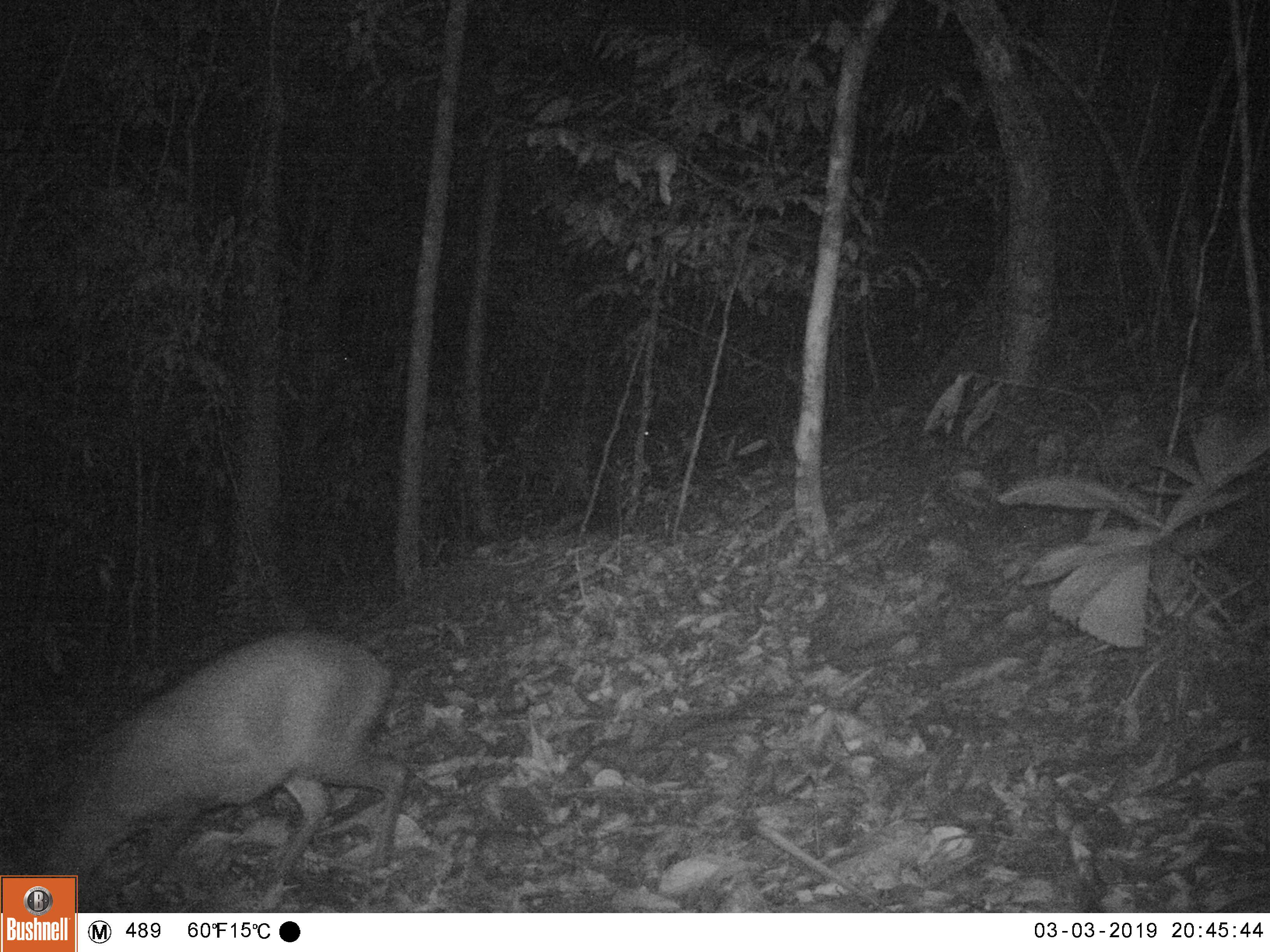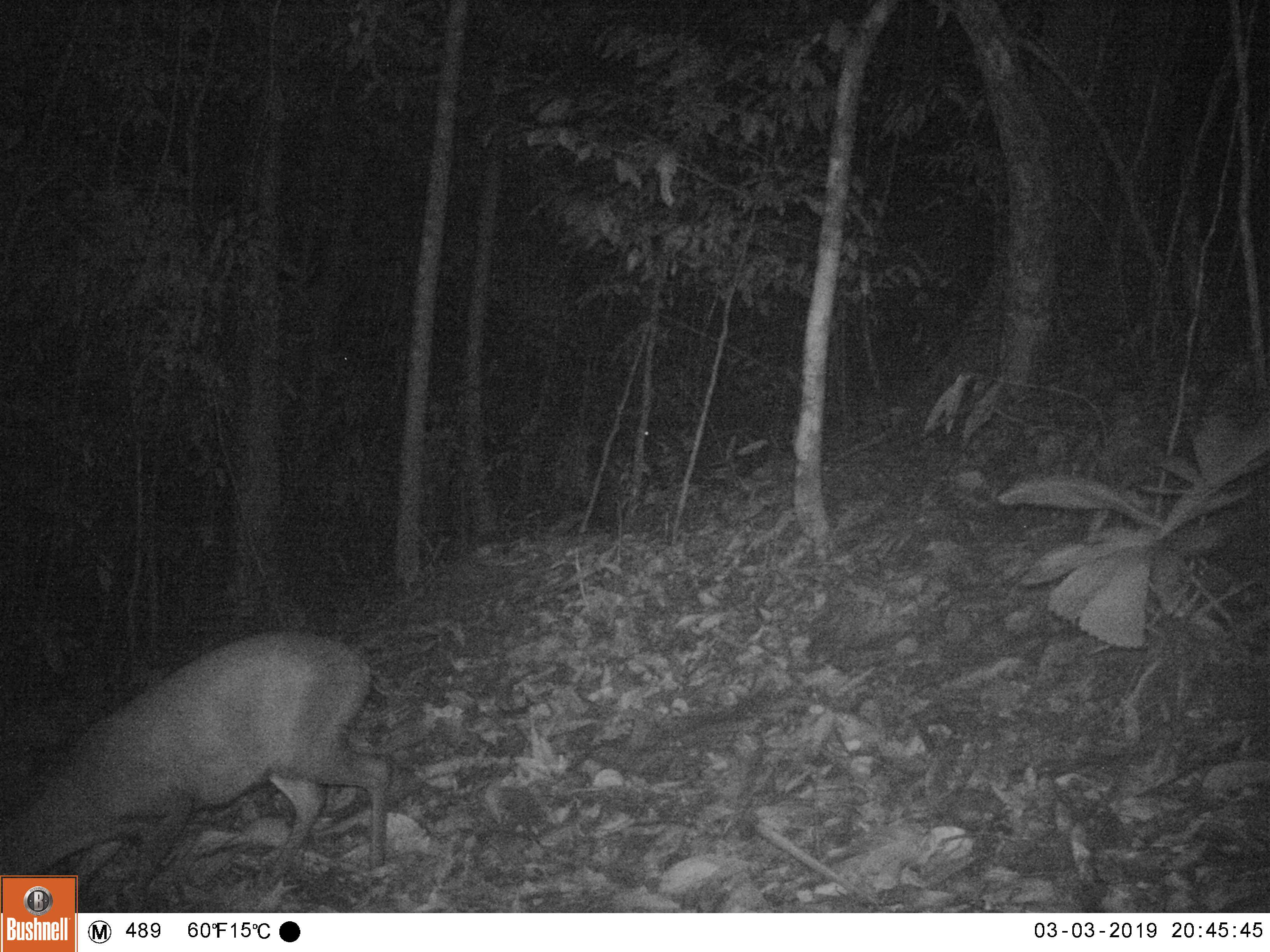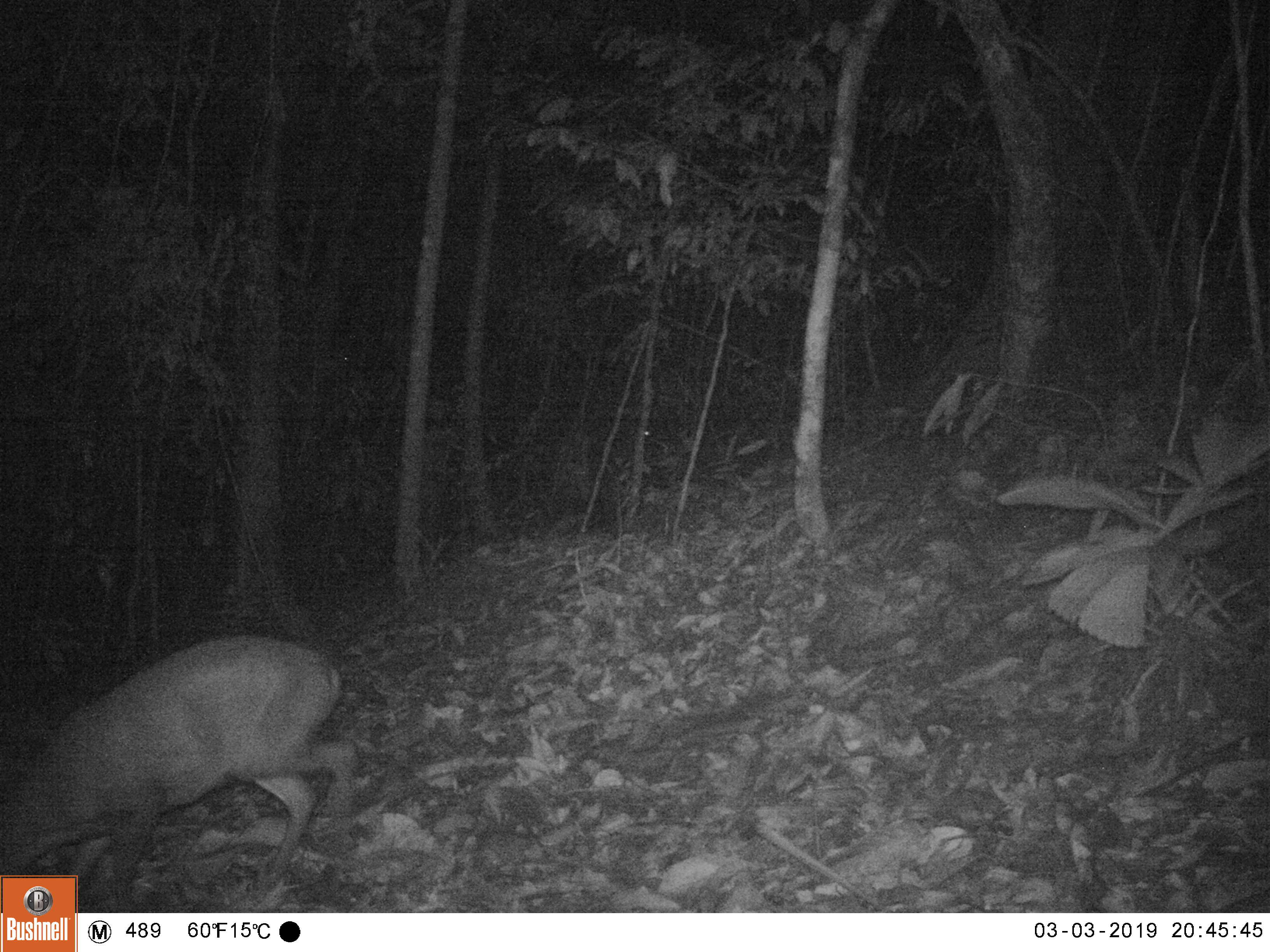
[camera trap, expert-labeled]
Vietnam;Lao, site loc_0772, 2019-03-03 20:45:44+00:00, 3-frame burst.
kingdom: Animalia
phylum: Chordata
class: Mammalia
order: Artiodactyla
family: Cervidae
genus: Muntiacus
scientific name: Muntiacus rooseveltorum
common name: roosevelt's muntjac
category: roosevelts muntjac group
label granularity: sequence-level